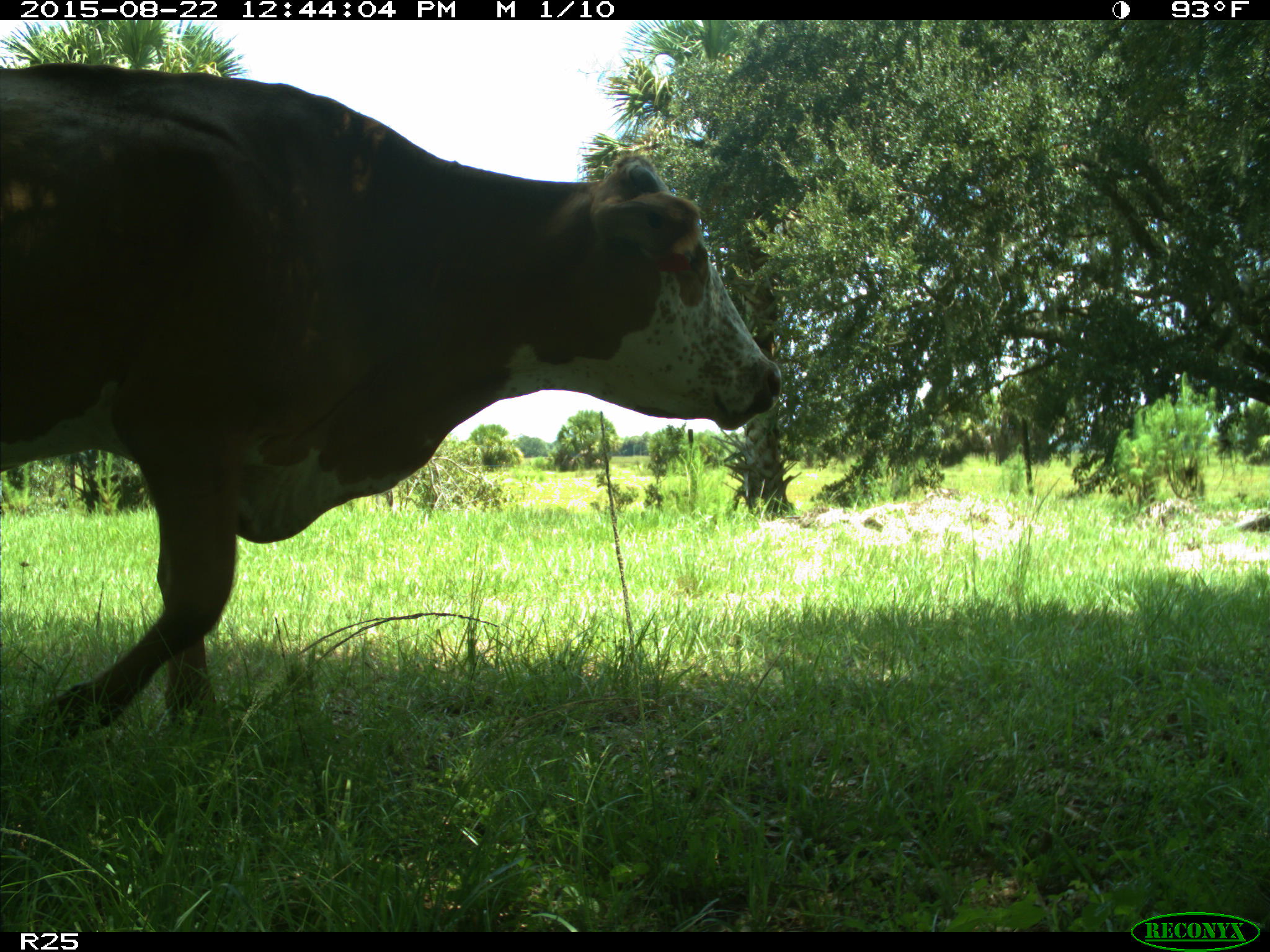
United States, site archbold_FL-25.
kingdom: Animalia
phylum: Chordata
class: Mammalia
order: Artiodactyla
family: Bovidae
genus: Bos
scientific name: Bos taurus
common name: domestic cow